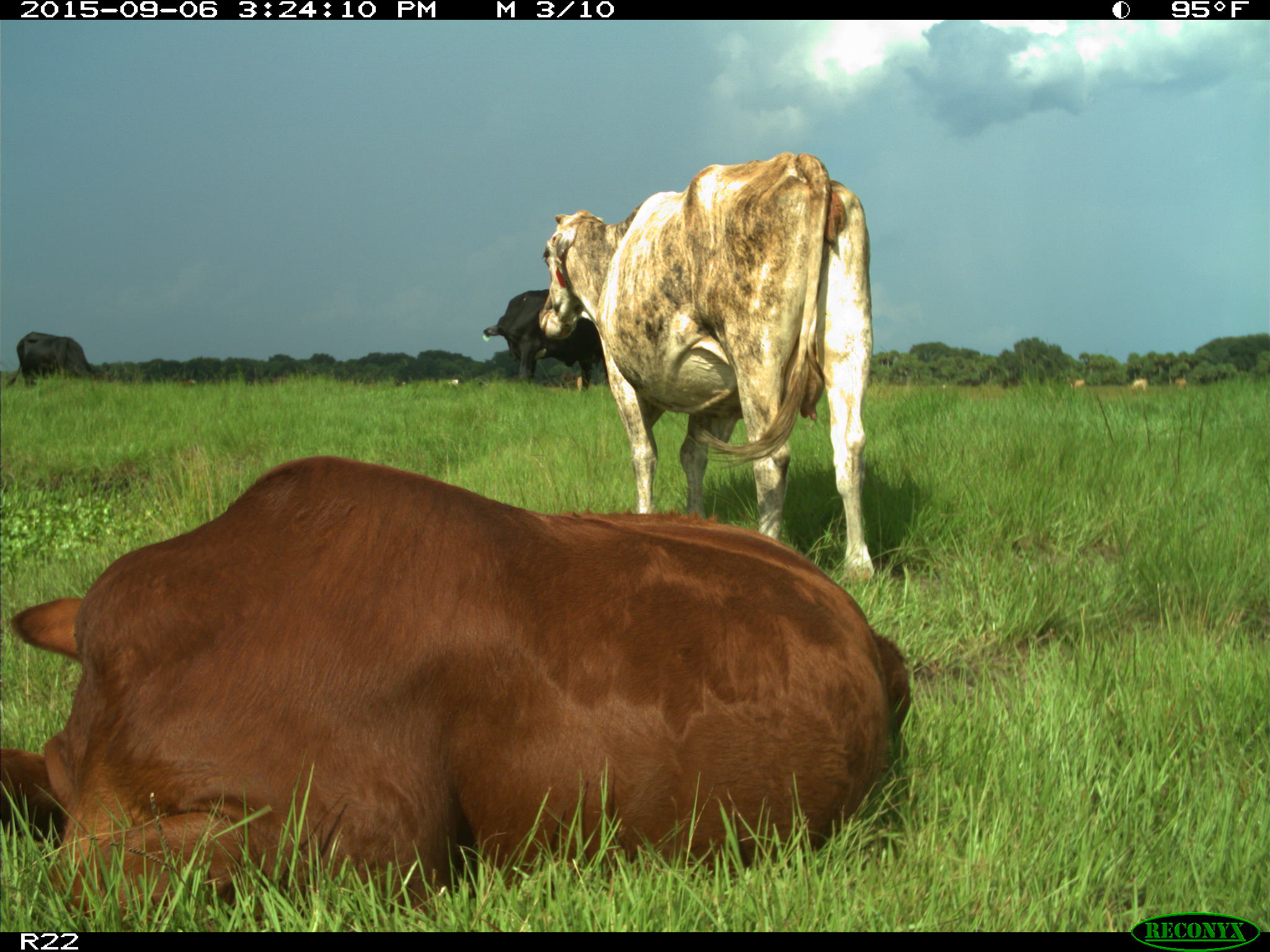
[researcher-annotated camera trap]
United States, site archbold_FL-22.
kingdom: Animalia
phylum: Chordata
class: Mammalia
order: Artiodactyla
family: Bovidae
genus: Bos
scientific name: Bos taurus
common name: domestic cow